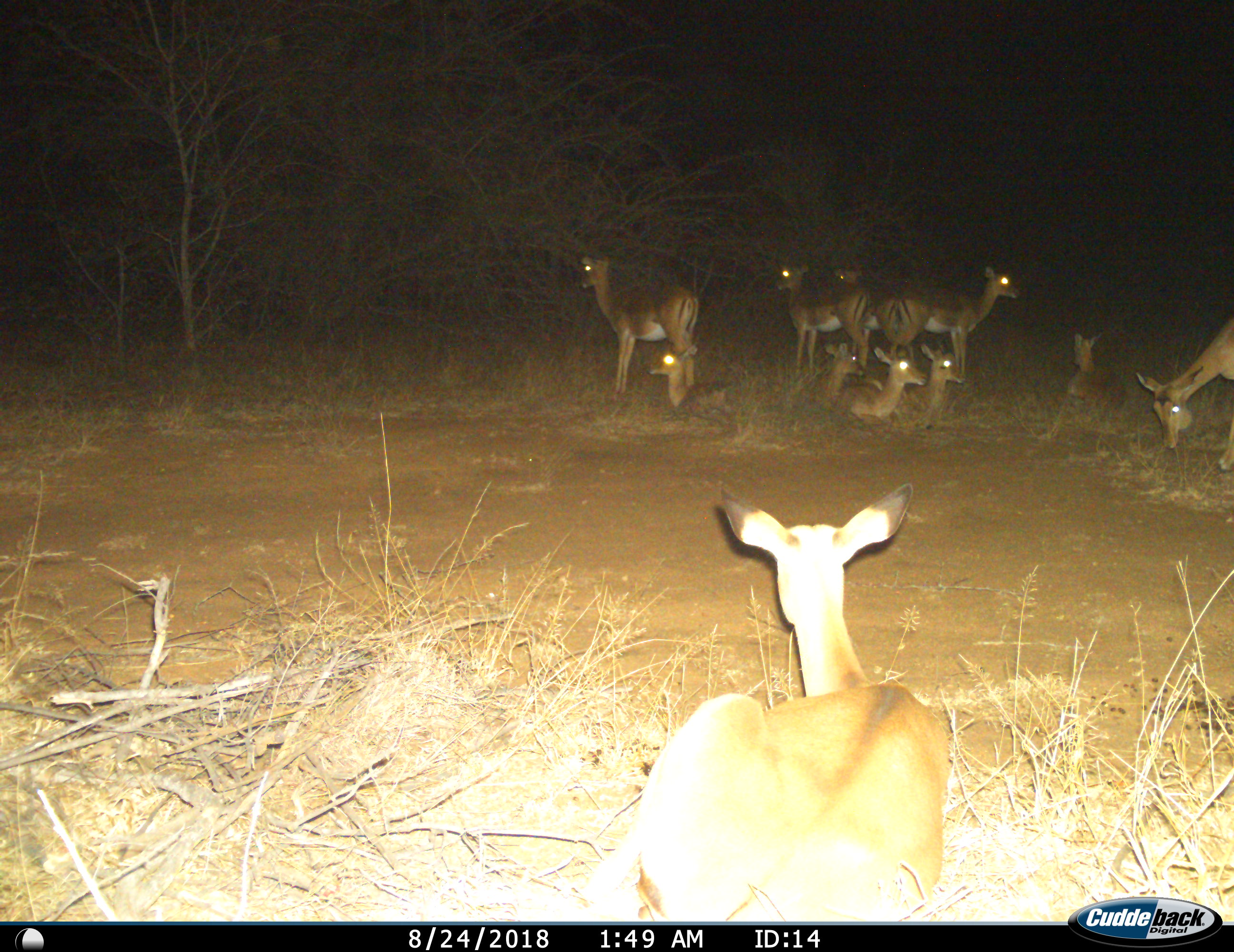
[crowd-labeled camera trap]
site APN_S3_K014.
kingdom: Animalia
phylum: Chordata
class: Mammalia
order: Artiodactyla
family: Bovidae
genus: Aepyceros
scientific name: Aepyceros melampus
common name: impala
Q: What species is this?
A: Impala (Aepyceros melampus).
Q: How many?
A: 11-50.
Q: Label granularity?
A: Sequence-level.